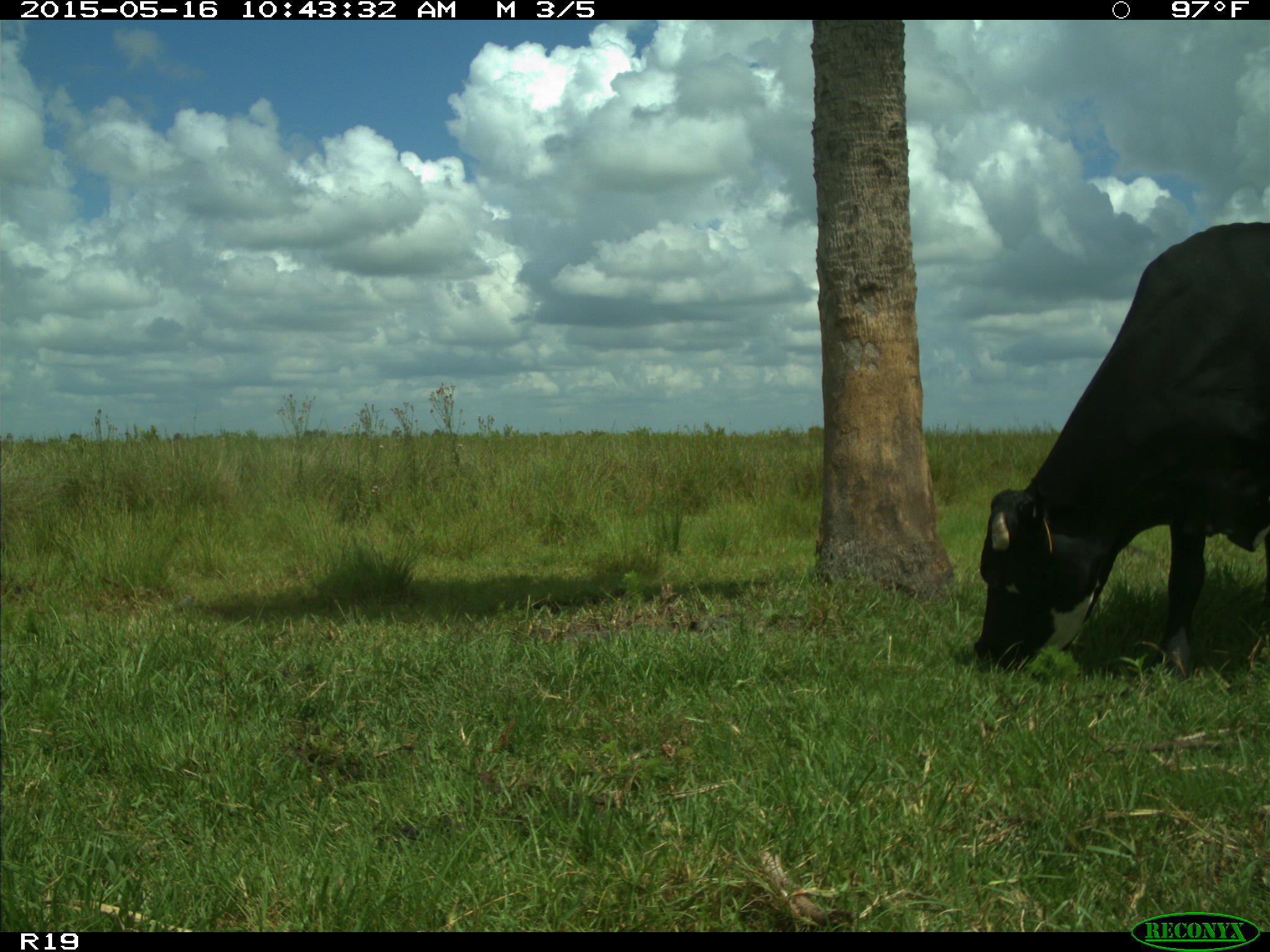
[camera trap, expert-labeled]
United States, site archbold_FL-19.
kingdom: Animalia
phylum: Chordata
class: Mammalia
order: Artiodactyla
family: Bovidae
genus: Bos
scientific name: Bos taurus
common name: domestic cow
Bos taurus (domestic cow).